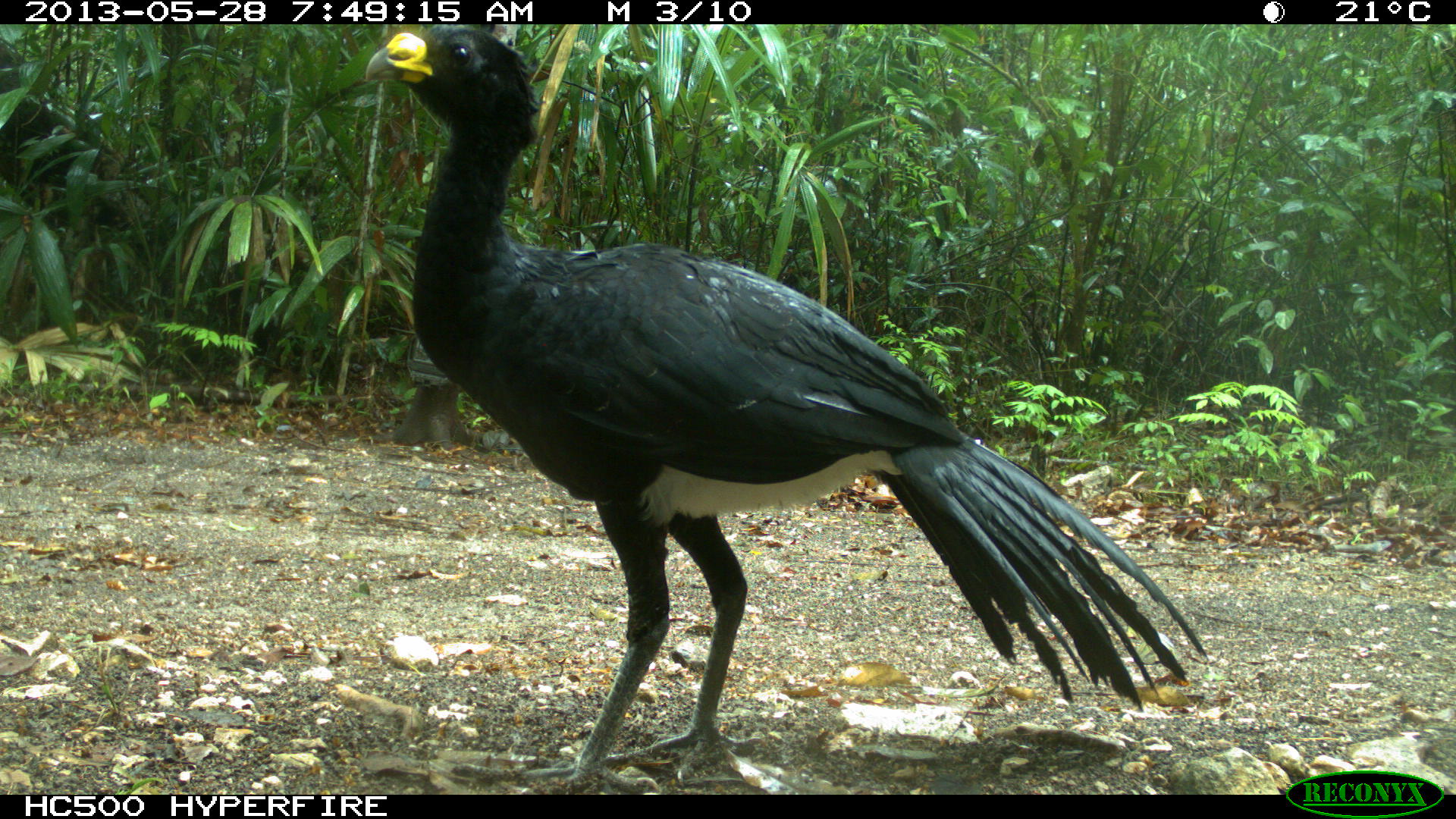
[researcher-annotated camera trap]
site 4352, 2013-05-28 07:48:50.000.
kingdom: Animalia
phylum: Chordata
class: Aves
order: Galliformes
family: Cracidae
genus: Crax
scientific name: Crax rubra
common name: great curassow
Crax rubra (great curassow), count 1, sex male.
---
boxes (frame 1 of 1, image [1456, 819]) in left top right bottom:
crax rubra: 359 24 1213 793